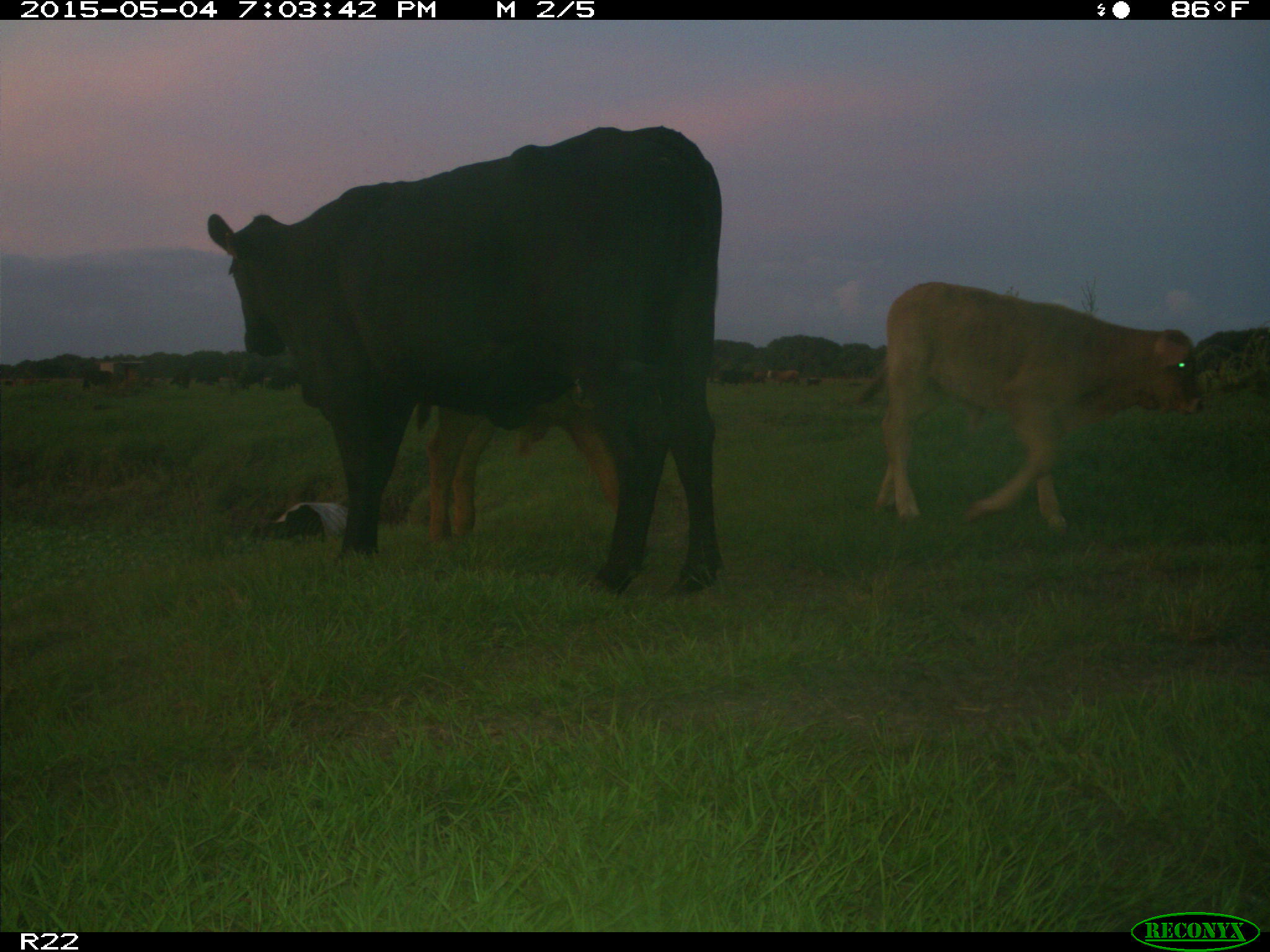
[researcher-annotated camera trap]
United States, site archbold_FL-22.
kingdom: Animalia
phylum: Chordata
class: Mammalia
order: Artiodactyla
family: Bovidae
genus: Bos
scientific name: Bos taurus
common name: domestic cow